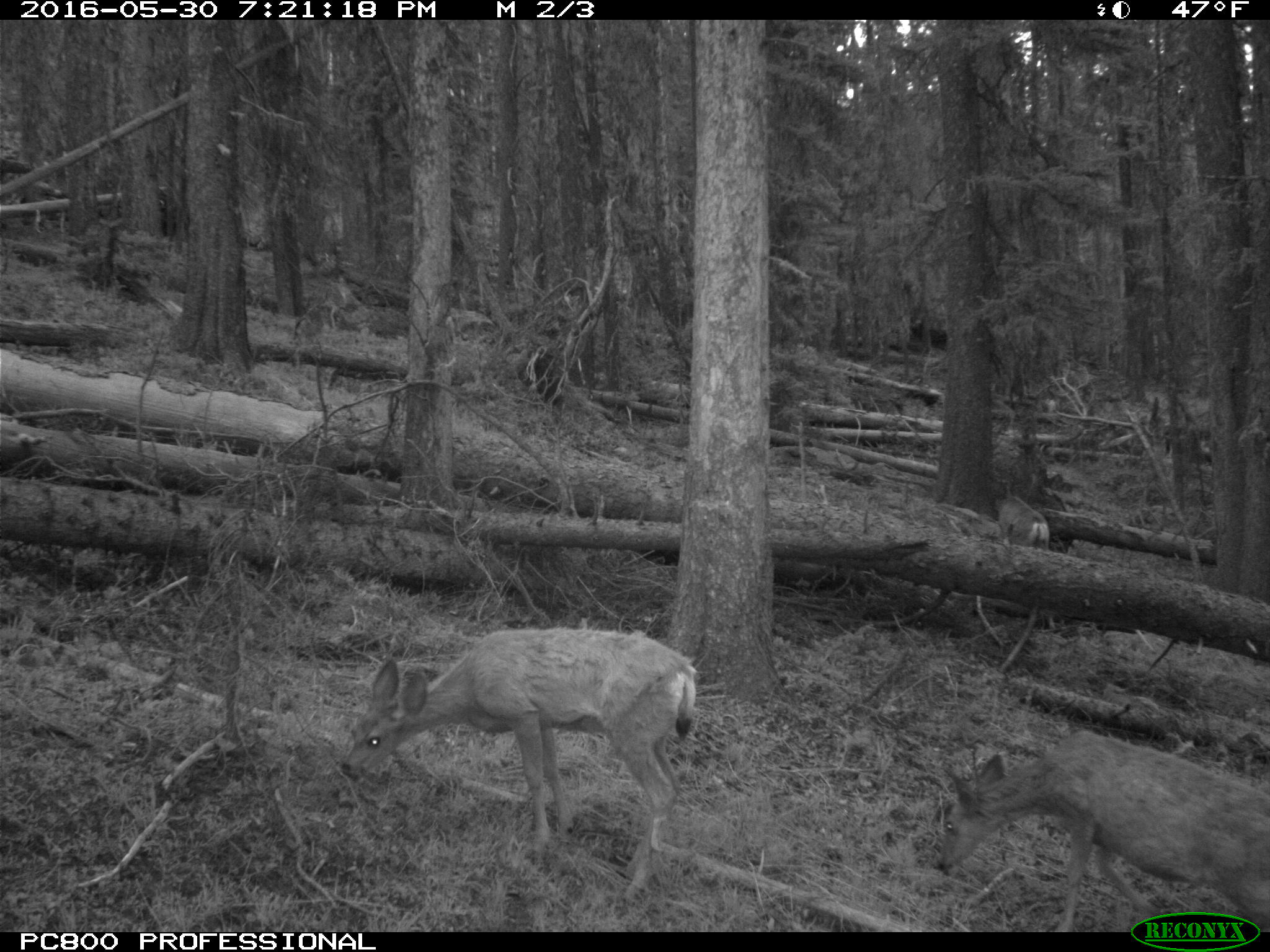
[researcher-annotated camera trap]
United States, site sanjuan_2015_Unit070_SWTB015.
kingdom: Animalia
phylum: Chordata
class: Mammalia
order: Artiodactyla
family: Cervidae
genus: Odocoileus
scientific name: Odocoileus hemionus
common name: mule deer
Odocoileus hemionus (mule deer).